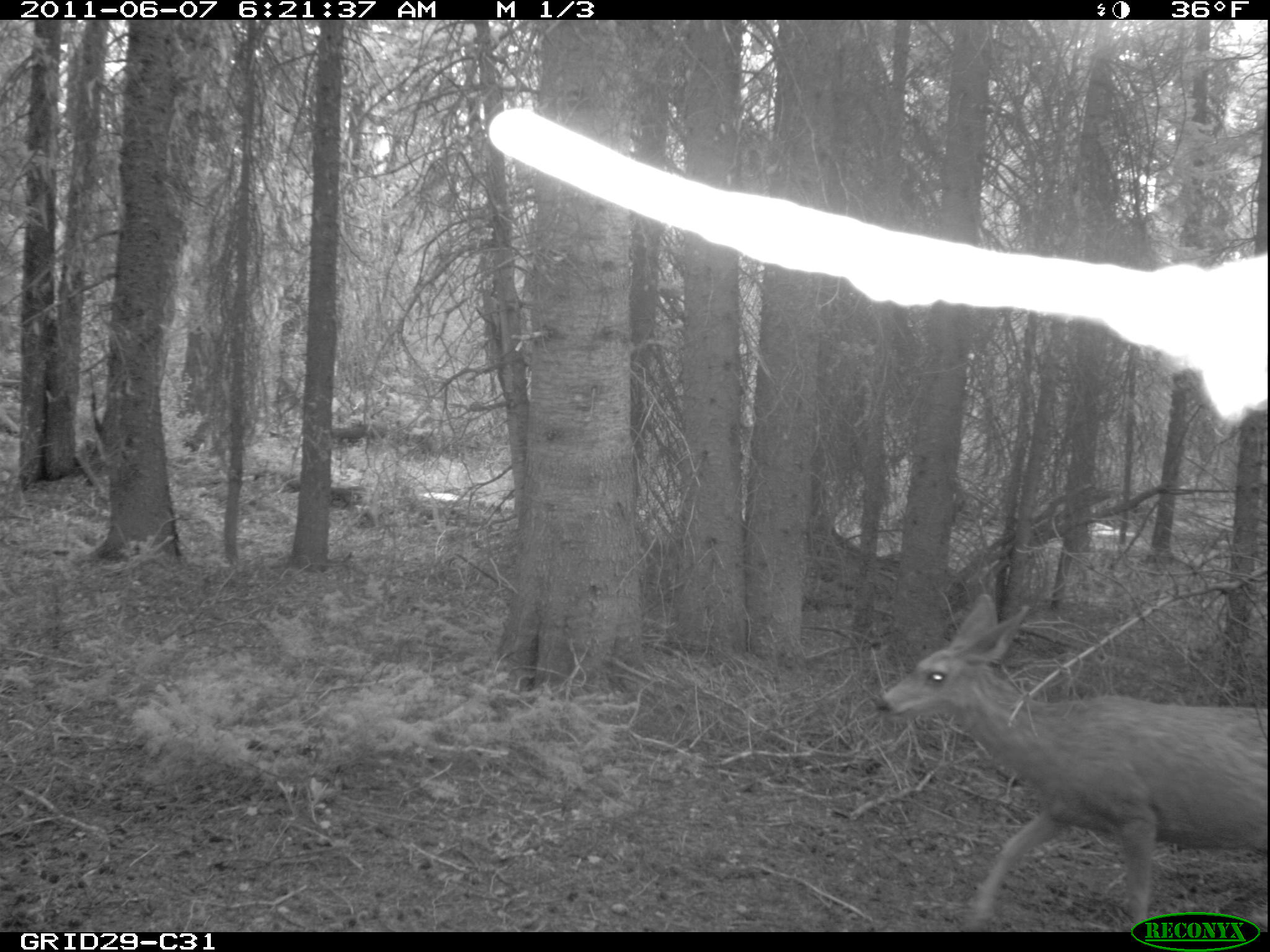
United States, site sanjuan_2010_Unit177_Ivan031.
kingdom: Animalia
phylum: Chordata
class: Mammalia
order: Artiodactyla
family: Cervidae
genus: Odocoileus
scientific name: Odocoileus hemionus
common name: mule deer